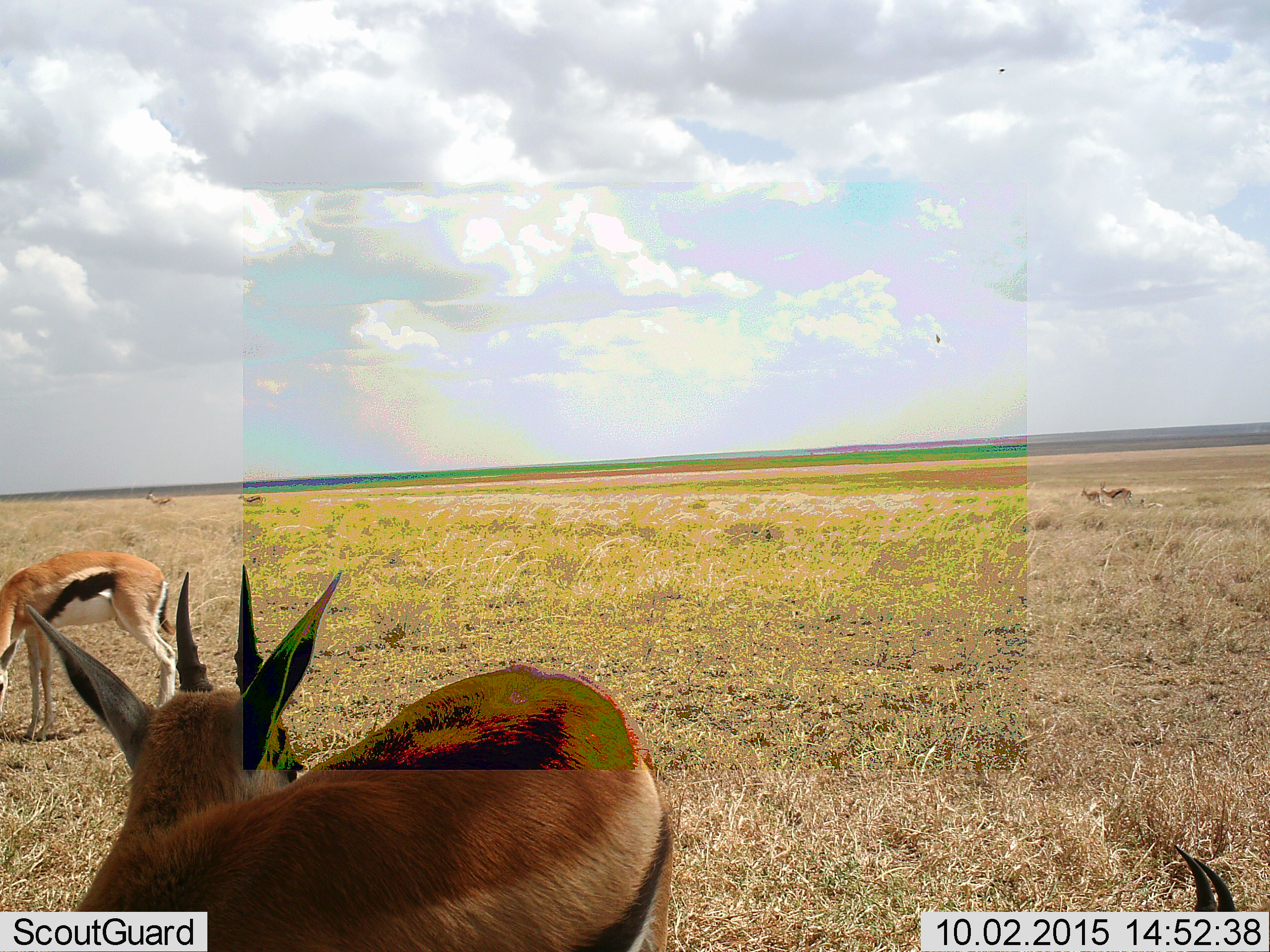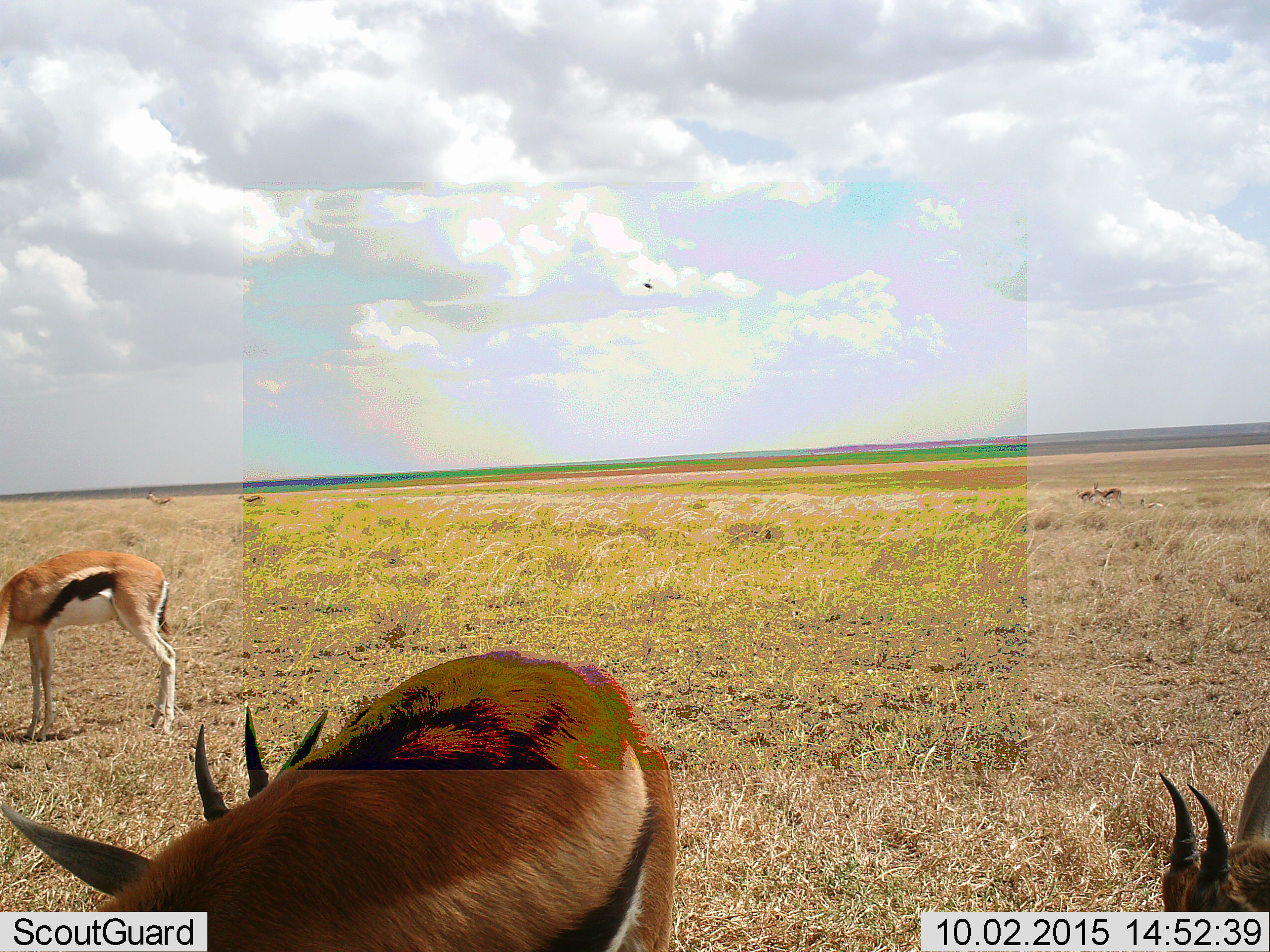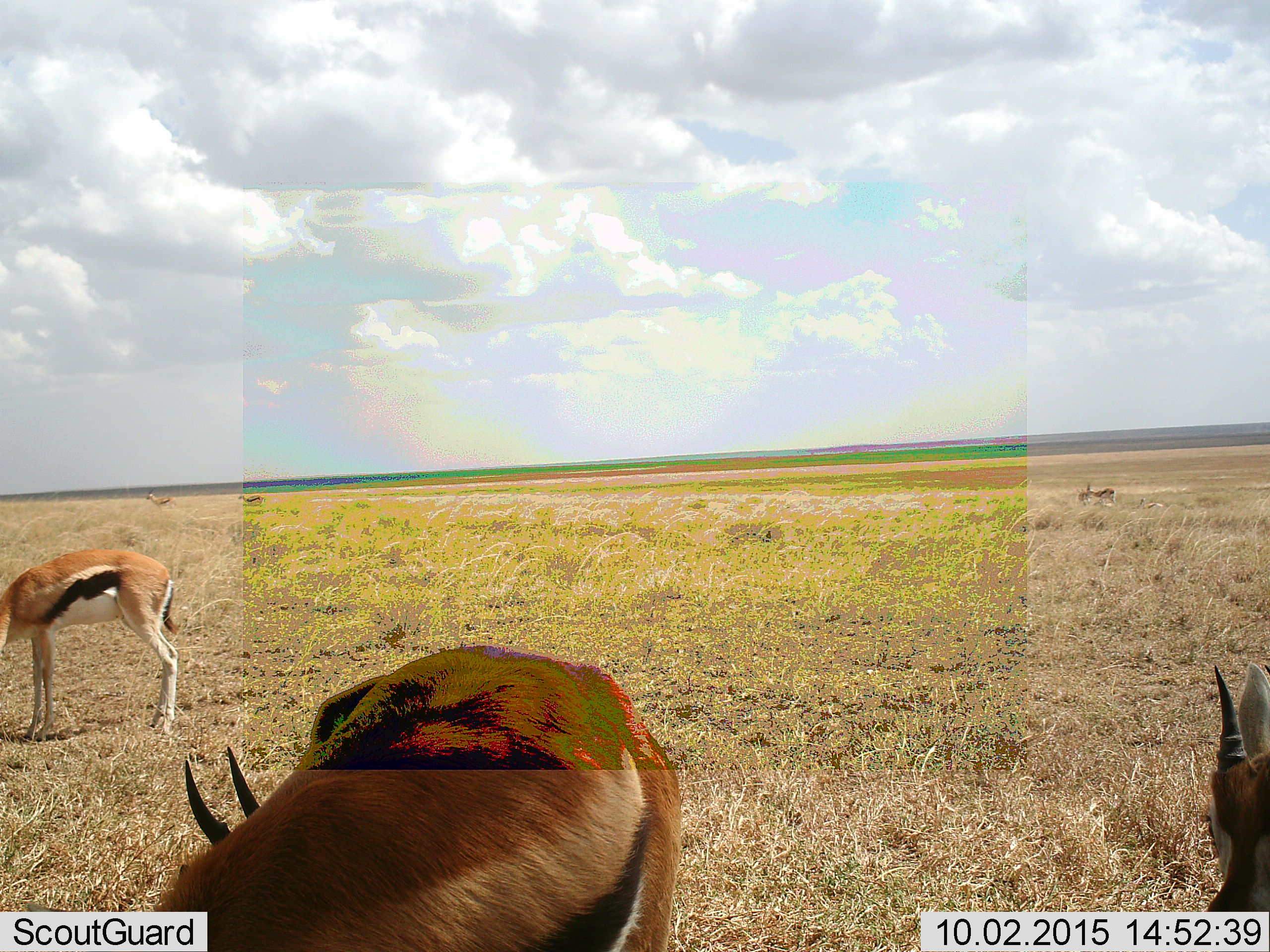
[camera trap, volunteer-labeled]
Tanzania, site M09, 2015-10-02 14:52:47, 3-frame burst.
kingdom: Animalia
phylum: Chordata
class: Mammalia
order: Artiodactyla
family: Bovidae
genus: Eudorcas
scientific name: Eudorcas thomsonii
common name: thomson's gazelle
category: gazellethomsons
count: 7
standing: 50%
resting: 12%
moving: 25%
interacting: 12%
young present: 12%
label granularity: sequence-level